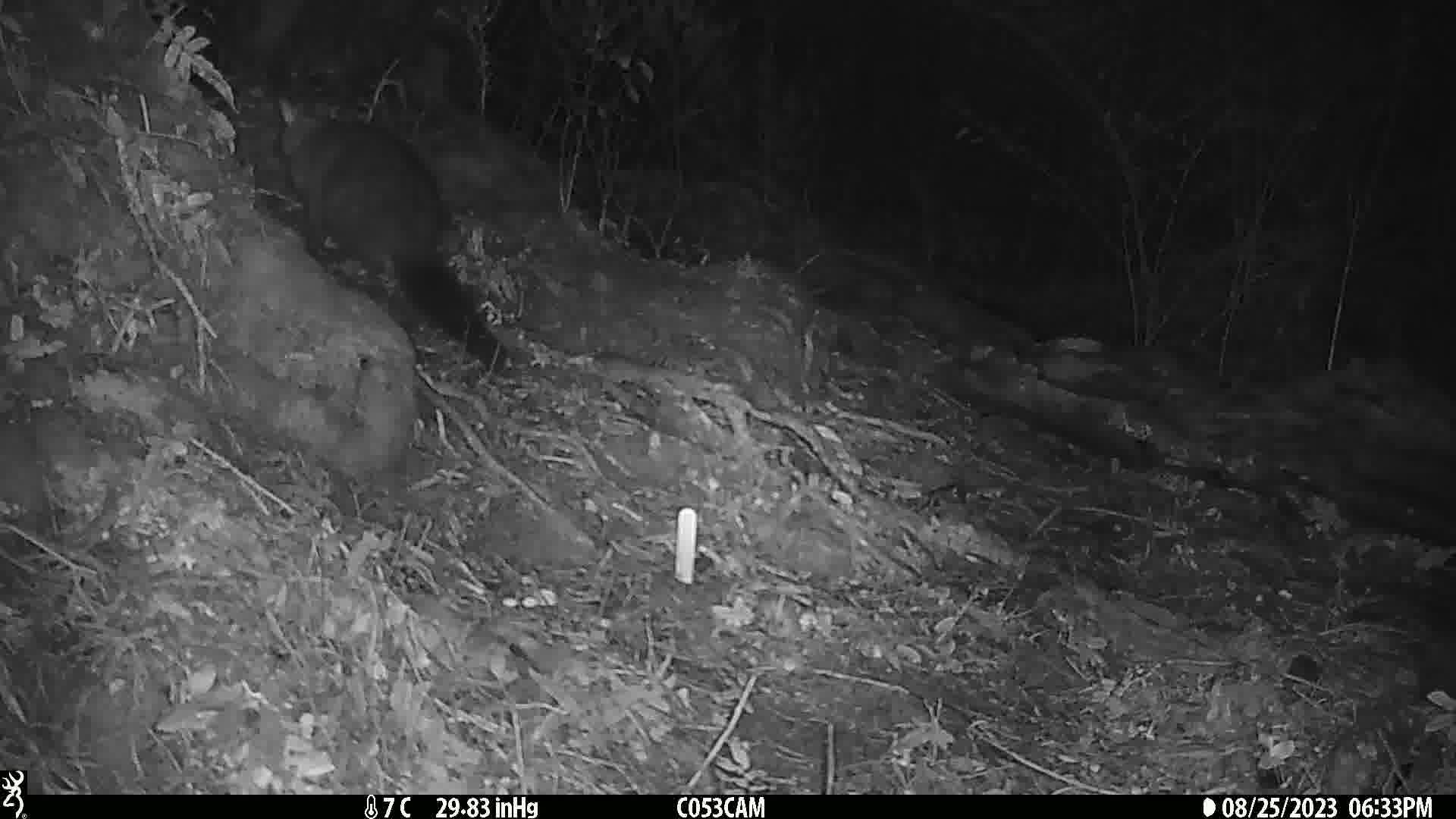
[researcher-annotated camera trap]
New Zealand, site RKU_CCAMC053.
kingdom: Animalia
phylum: Chordata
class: Mammalia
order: Diprotodontia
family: Phalangeridae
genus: Trichosurus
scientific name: Trichosurus vulpecula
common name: common brushtail possum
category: possum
Possum (common brushtail possum) (Trichosurus vulpecula).